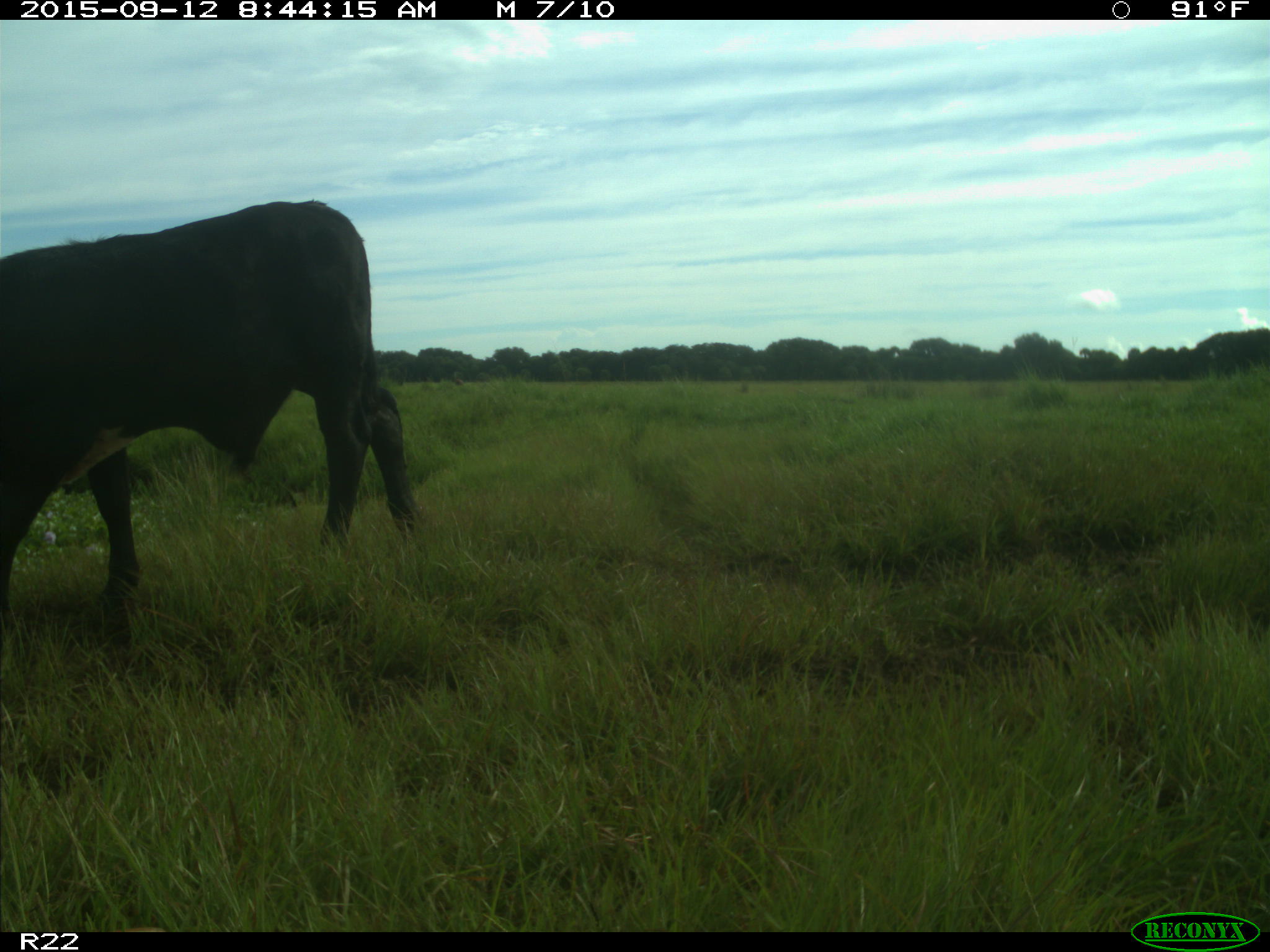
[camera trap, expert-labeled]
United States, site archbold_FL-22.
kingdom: Animalia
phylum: Chordata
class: Mammalia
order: Artiodactyla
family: Bovidae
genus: Bos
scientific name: Bos taurus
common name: domestic cow